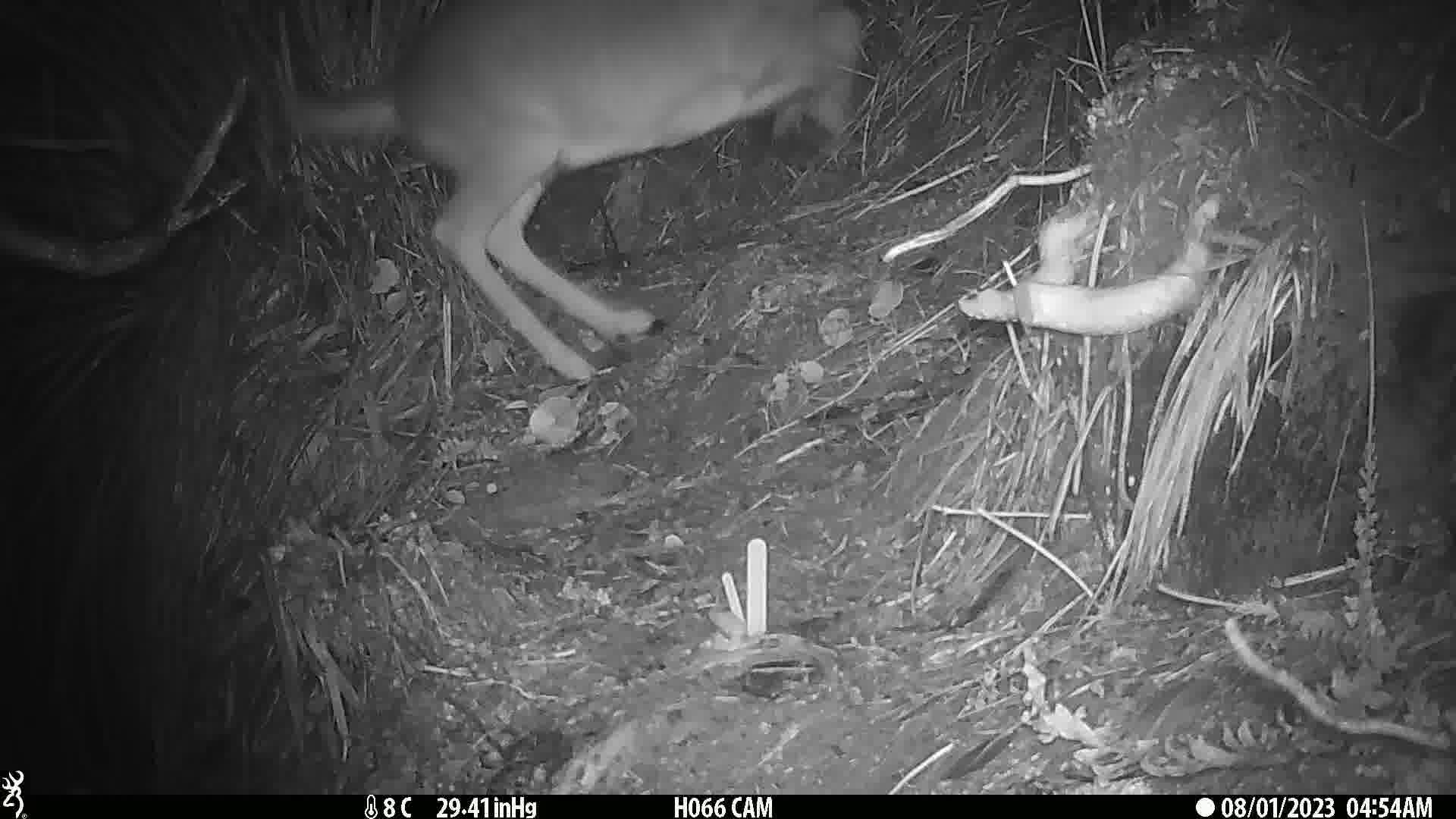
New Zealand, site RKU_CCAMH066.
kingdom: Animalia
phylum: Chordata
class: Mammalia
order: Artiodactyla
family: Cervidae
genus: Odocoileus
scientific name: Odocoileus virginianus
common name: white-tailed deer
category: white tailed deer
White tailed deer (white-tailed deer) (Odocoileus virginianus).